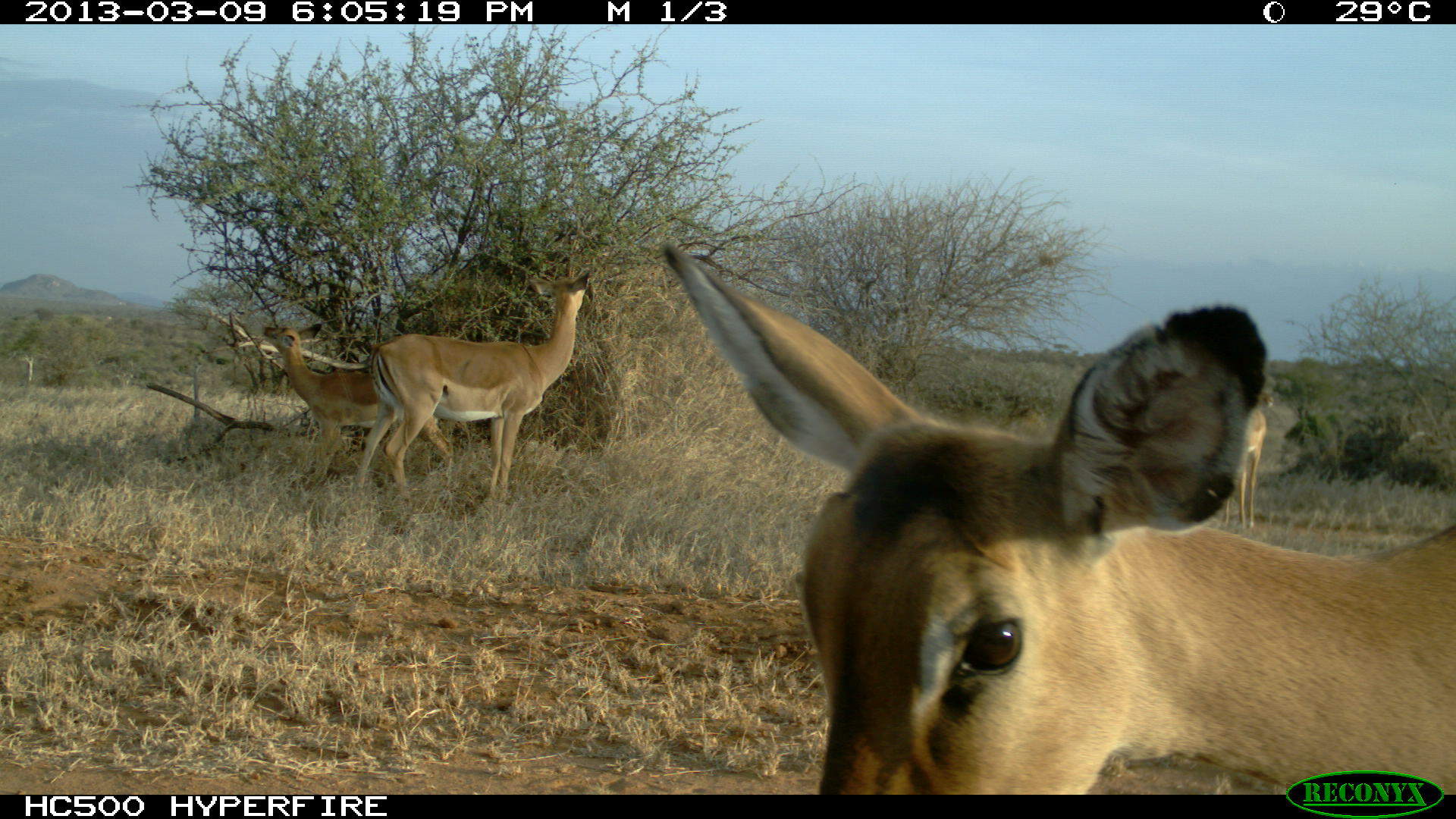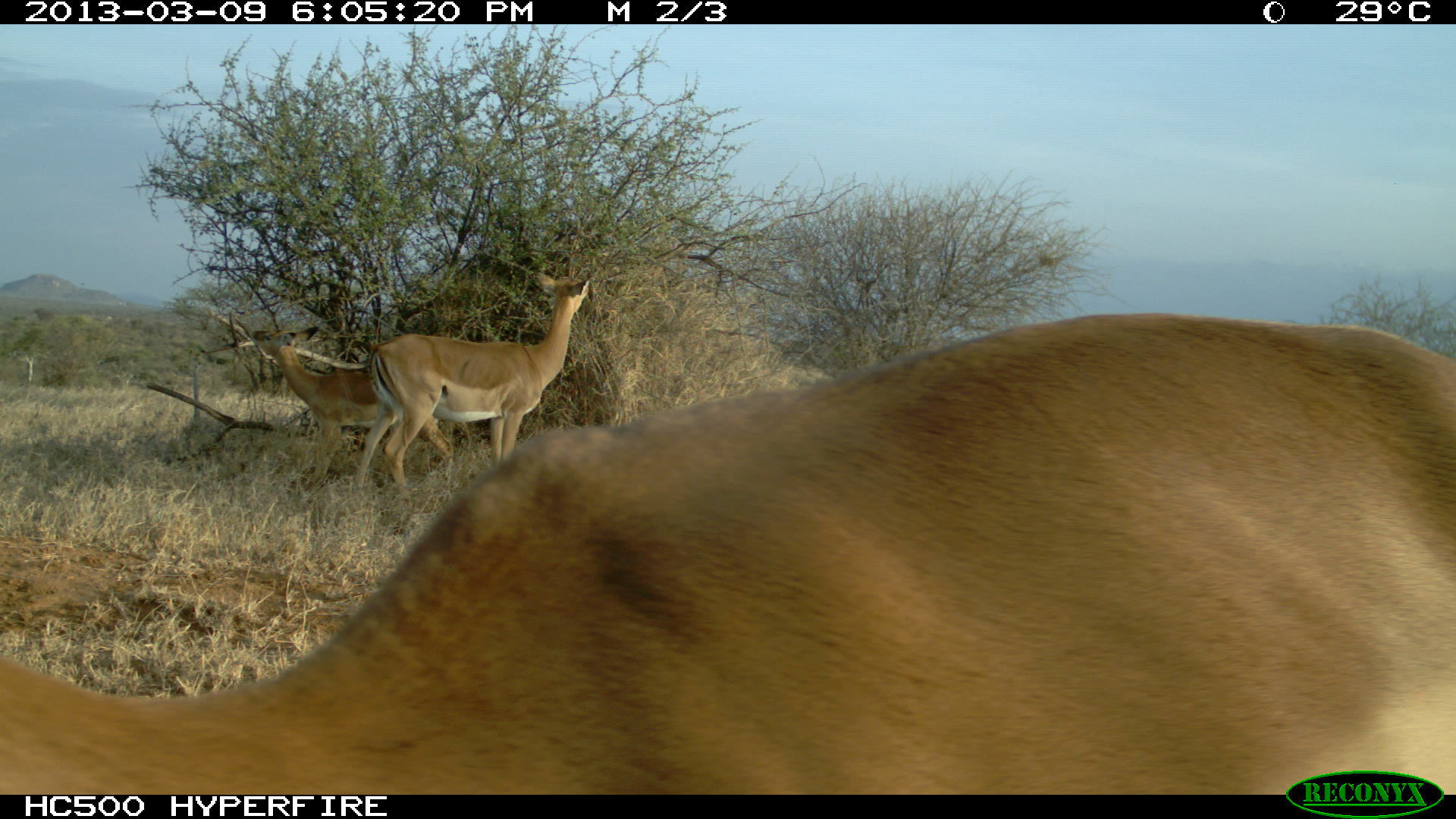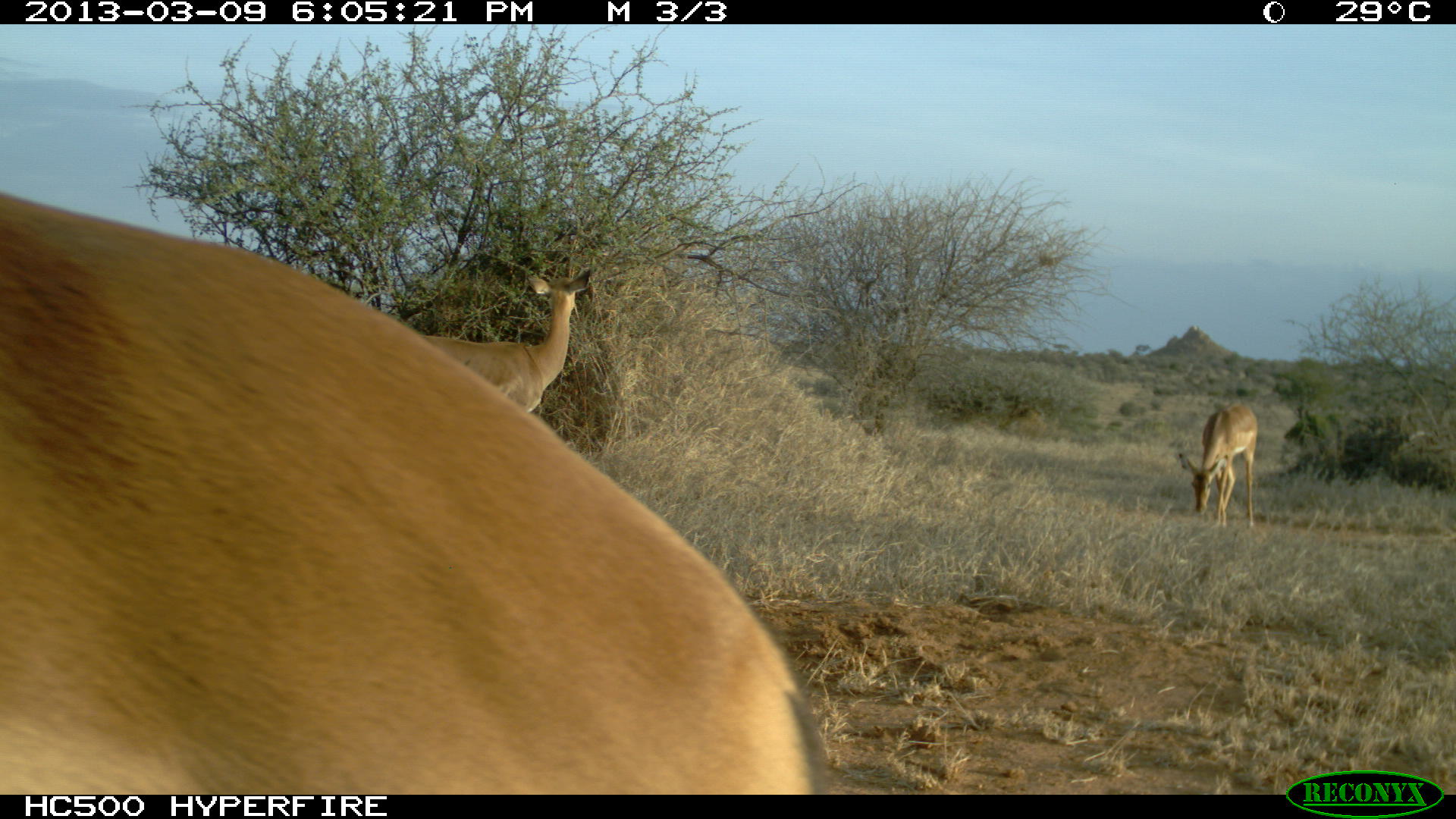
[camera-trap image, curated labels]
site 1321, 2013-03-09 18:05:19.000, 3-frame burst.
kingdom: Animalia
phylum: Chordata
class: Mammalia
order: Artiodactyla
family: Bovidae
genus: Aepyceros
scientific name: Aepyceros melampus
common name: impala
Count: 4.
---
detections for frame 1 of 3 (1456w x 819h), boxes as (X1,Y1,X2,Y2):
aepyceros melampus: (659,241,1455,794); (350,269,597,498); (264,323,378,454)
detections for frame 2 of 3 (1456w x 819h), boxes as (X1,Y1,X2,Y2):
aepyceros melampus: (0,311,1456,794); (356,273,592,487); (251,326,453,481)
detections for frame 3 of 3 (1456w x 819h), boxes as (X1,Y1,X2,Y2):
aepyceros melampus: (2,190,835,795); (420,265,595,416); (1177,403,1260,534)